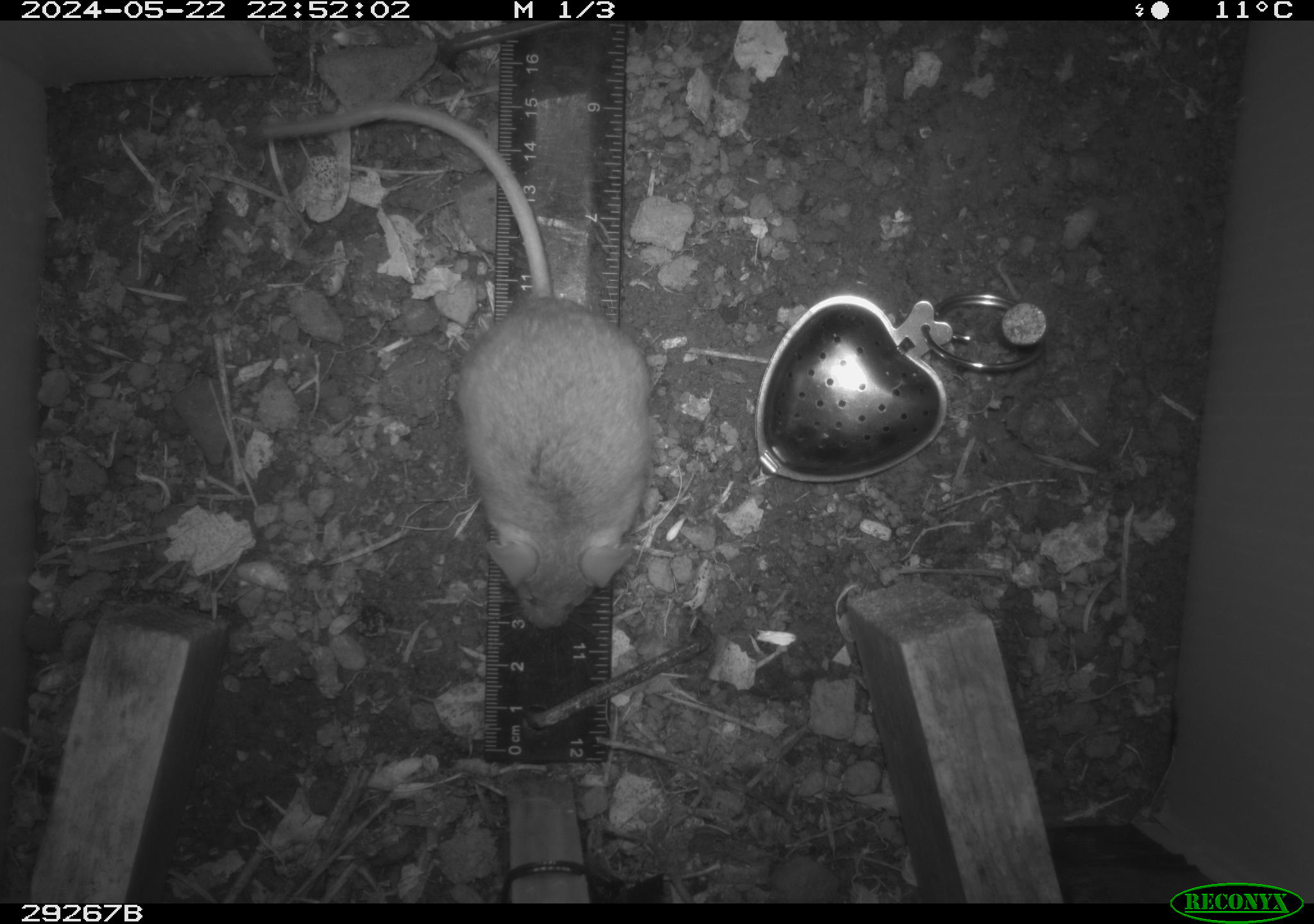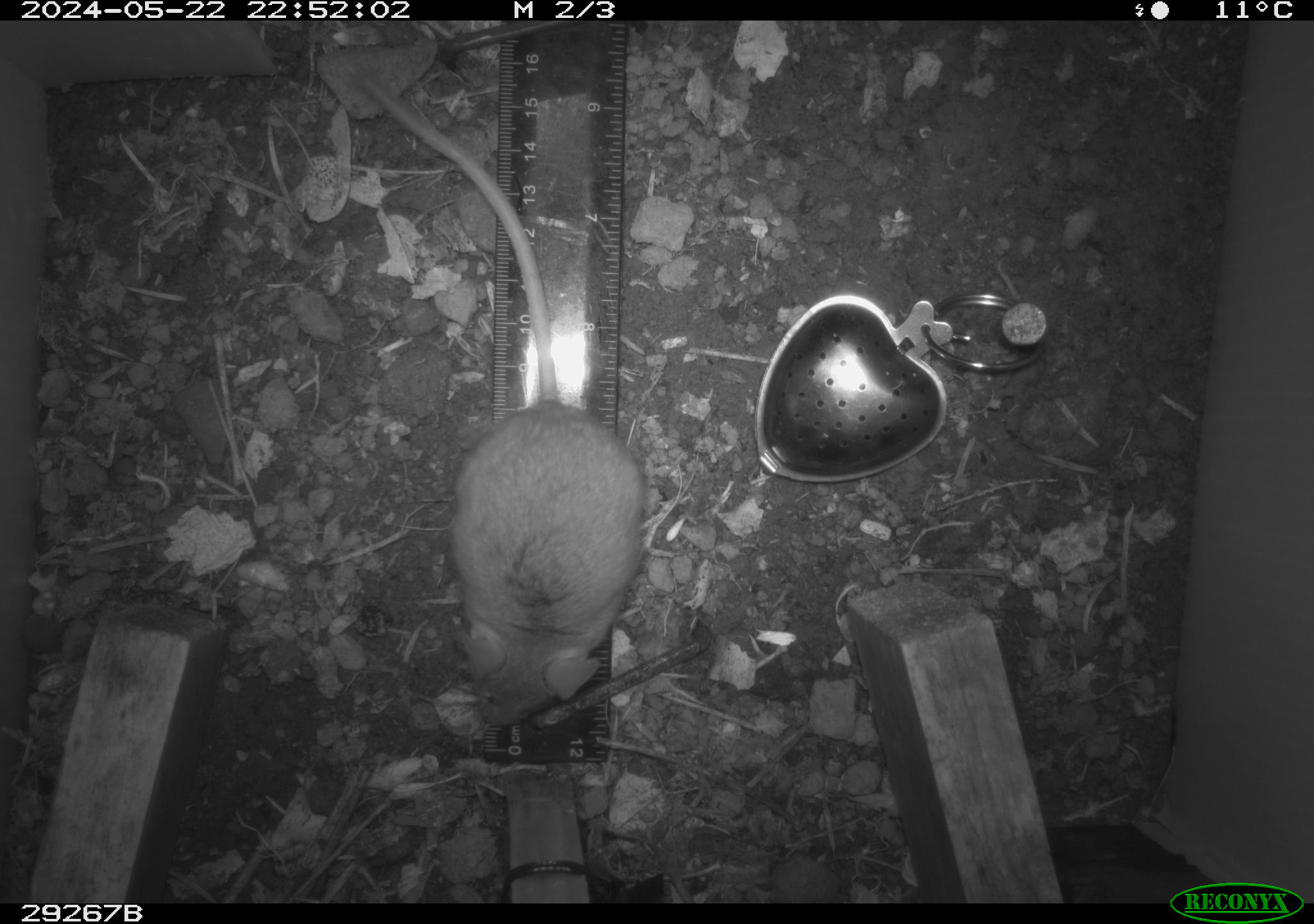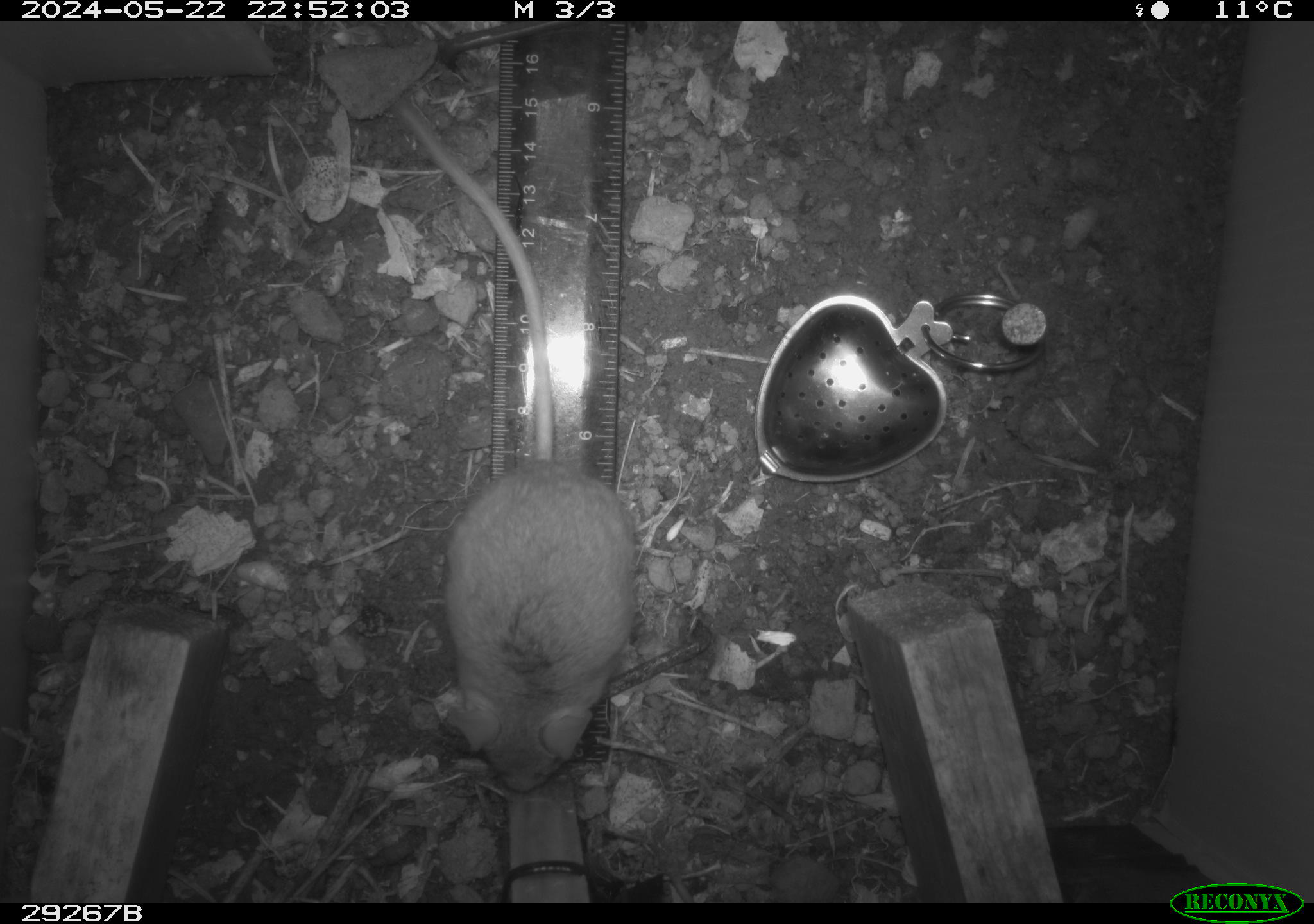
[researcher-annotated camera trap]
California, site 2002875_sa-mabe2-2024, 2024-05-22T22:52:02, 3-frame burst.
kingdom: Animalia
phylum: Chordata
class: Mammalia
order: Rodentia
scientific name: Rodentia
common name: mouse species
Mouse species (Rodentia).